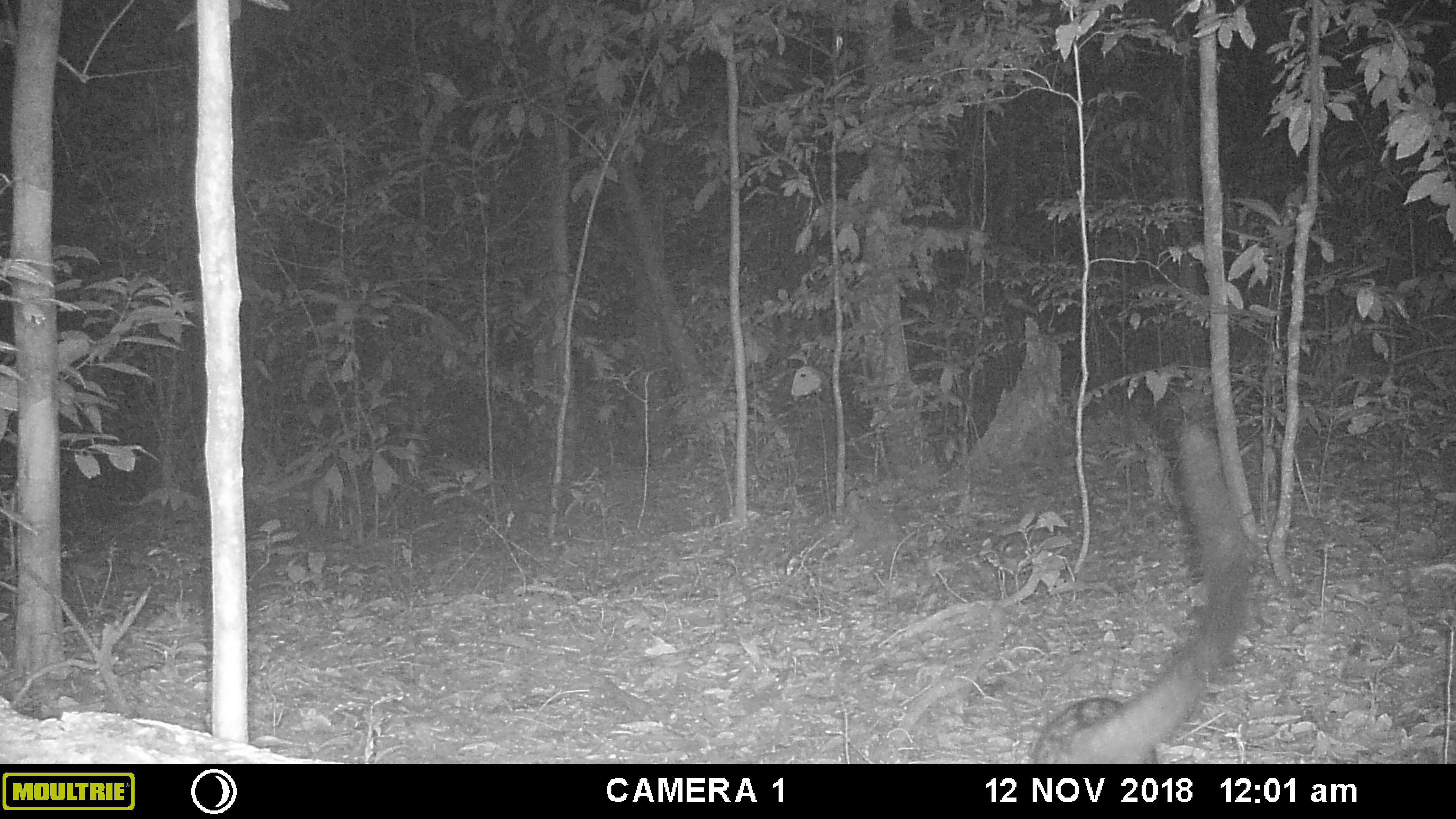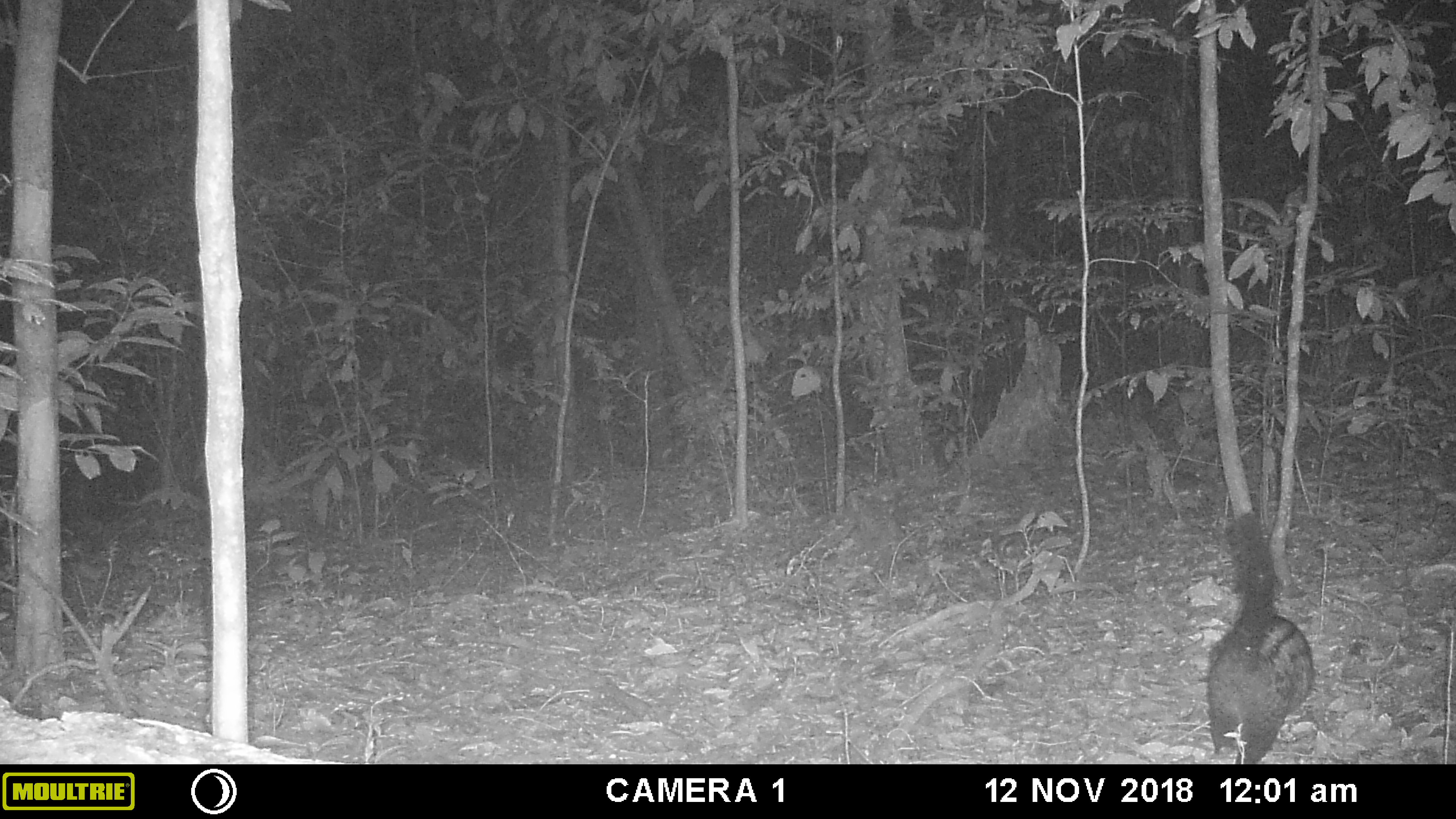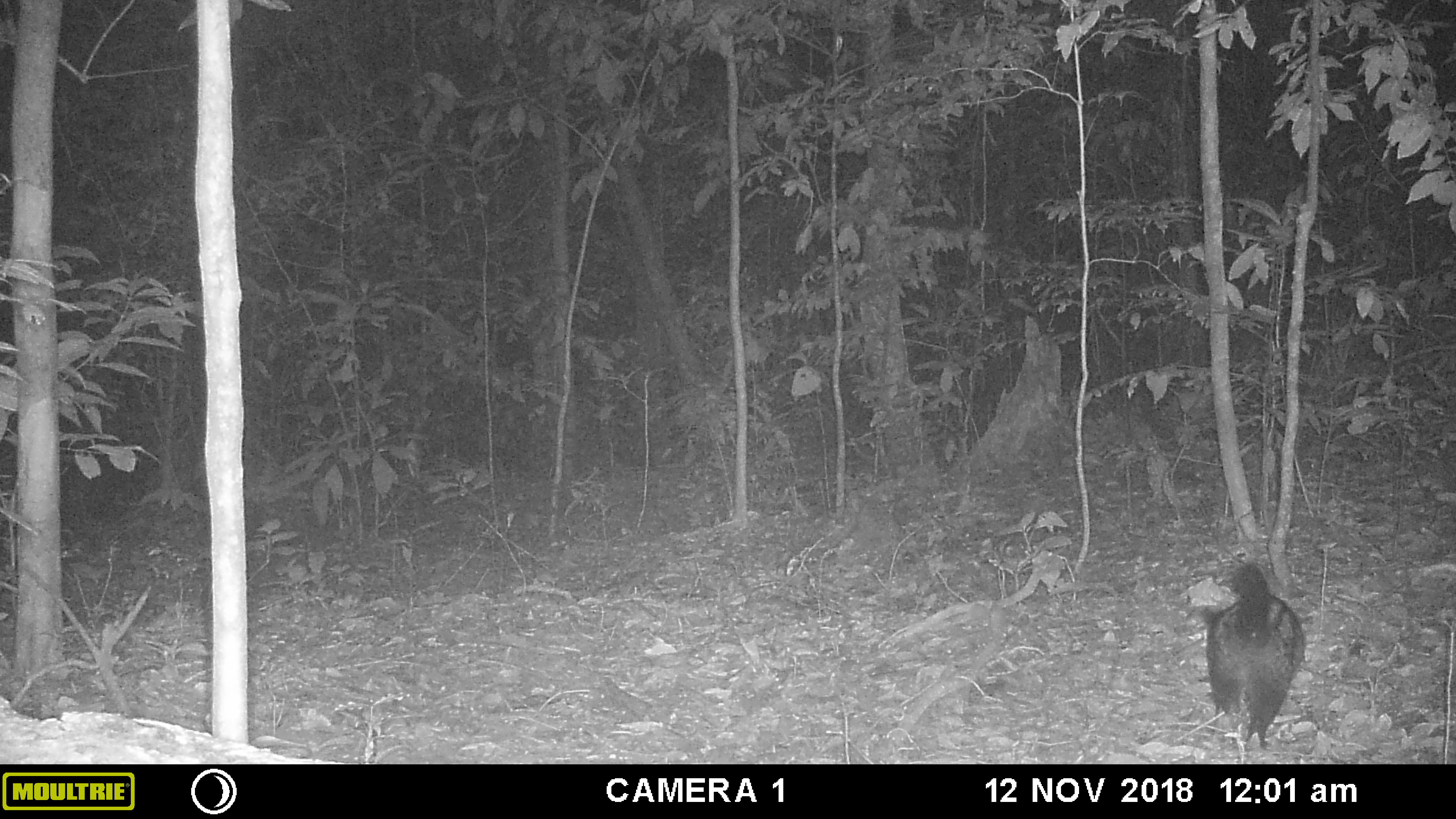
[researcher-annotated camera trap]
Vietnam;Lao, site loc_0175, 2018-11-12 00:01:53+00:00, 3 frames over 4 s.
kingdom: Animalia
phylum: Chordata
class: Mammalia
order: Carnivora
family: Viverridae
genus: Paradoxurus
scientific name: Paradoxurus hermaphroditus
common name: common palm civet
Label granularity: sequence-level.